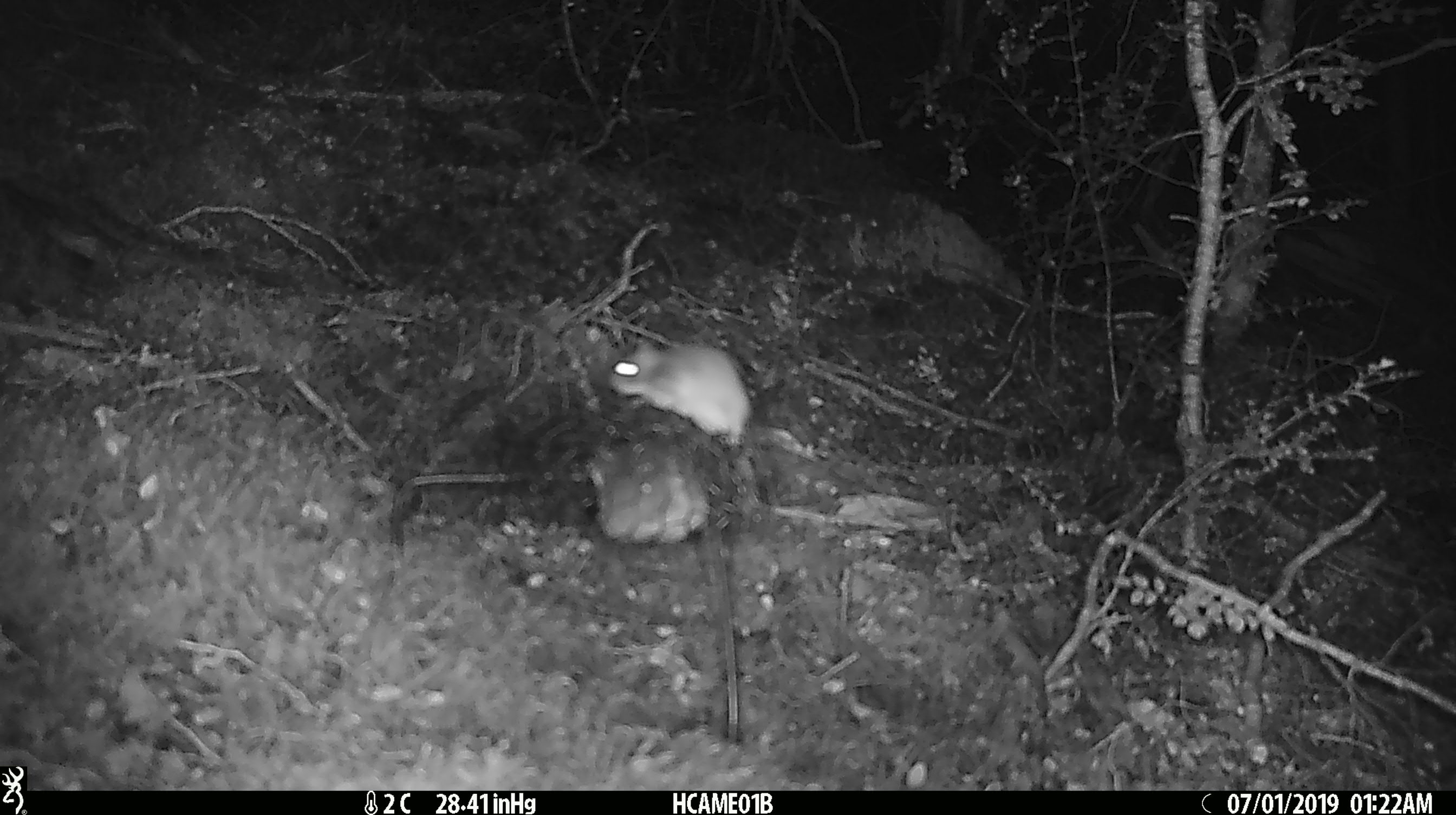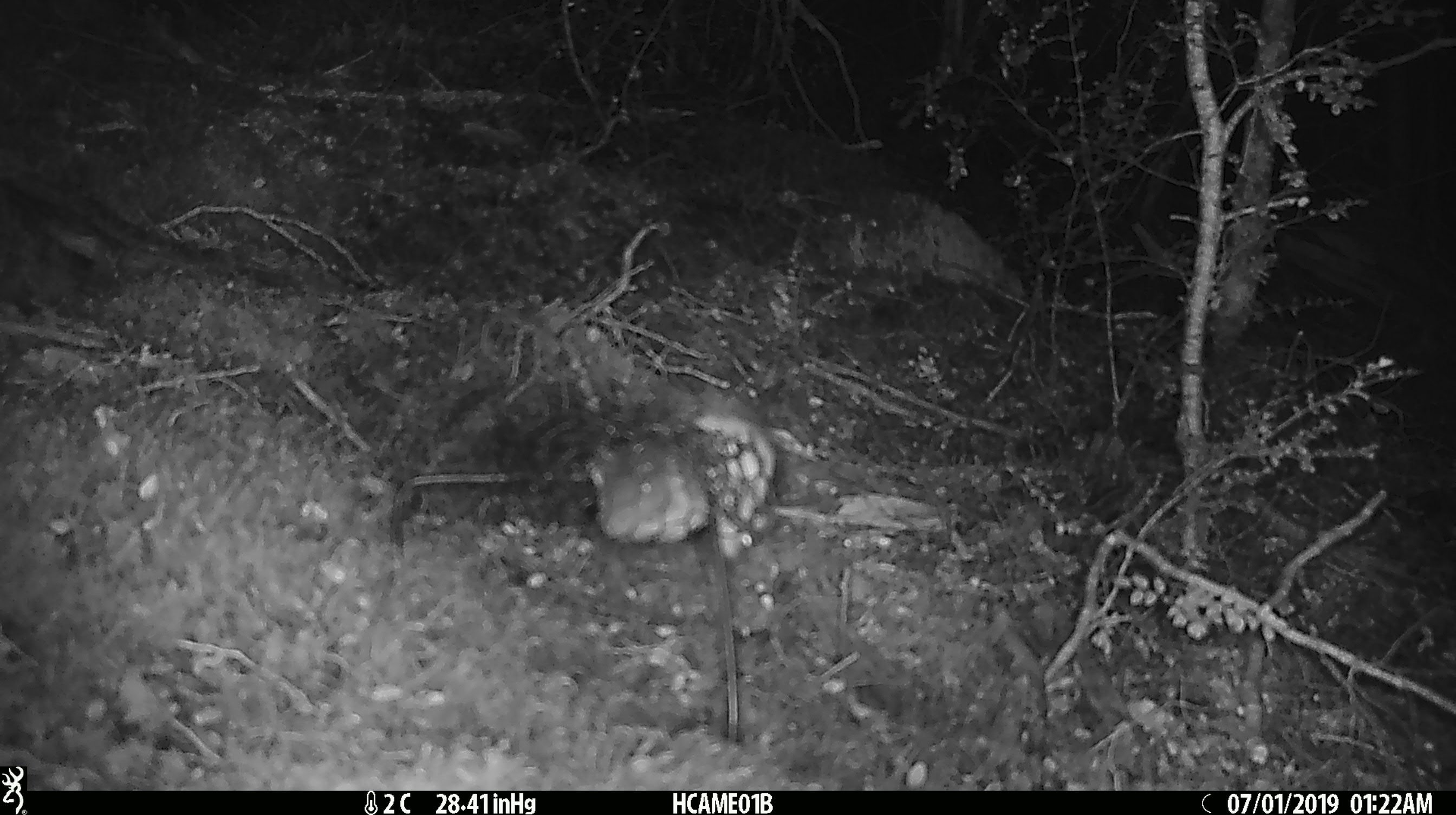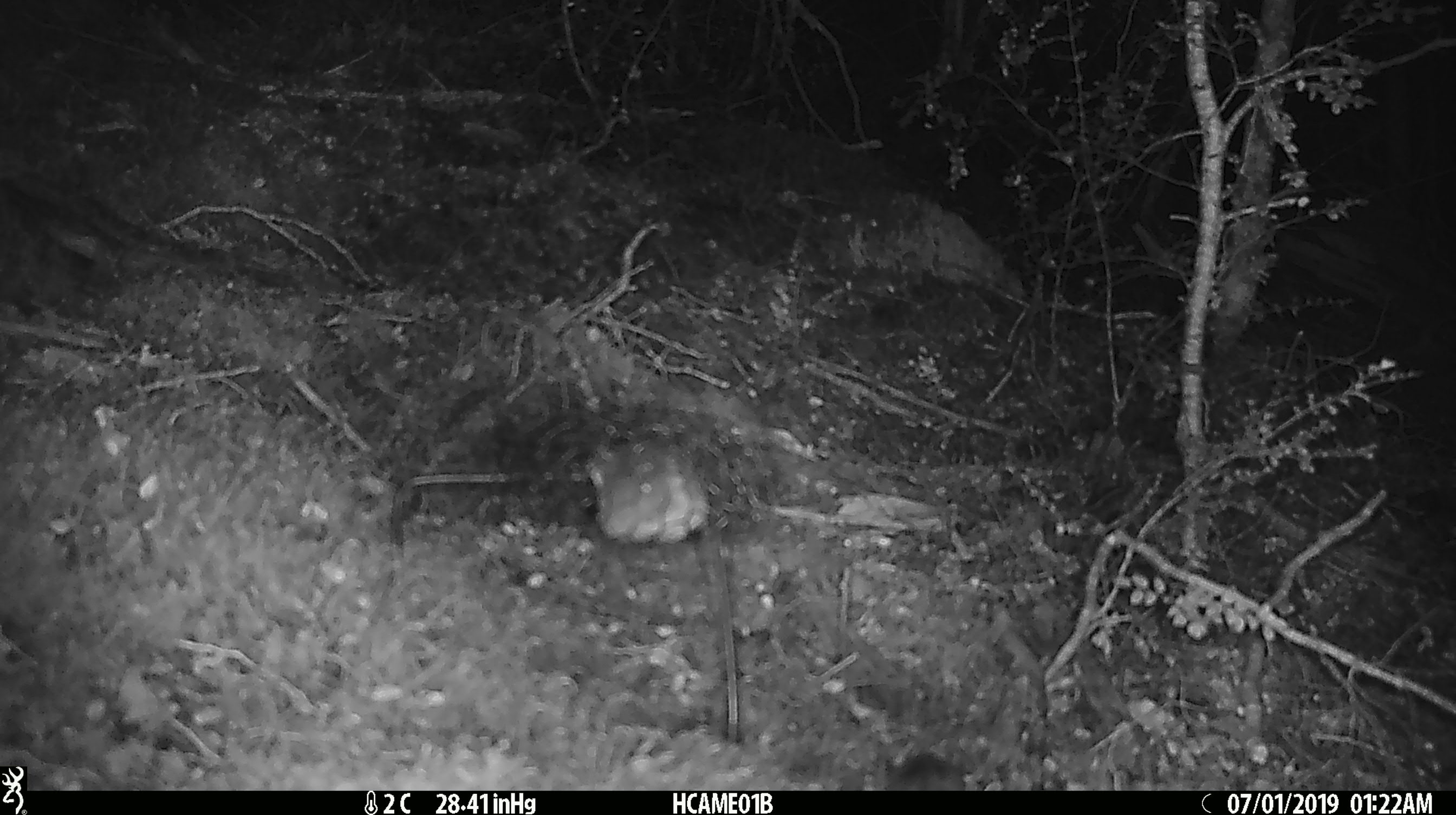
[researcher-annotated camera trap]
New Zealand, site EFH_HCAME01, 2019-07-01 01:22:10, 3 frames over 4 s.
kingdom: Animalia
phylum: Chordata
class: Mammalia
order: Rodentia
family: Muridae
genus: Mus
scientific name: Mus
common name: mouse